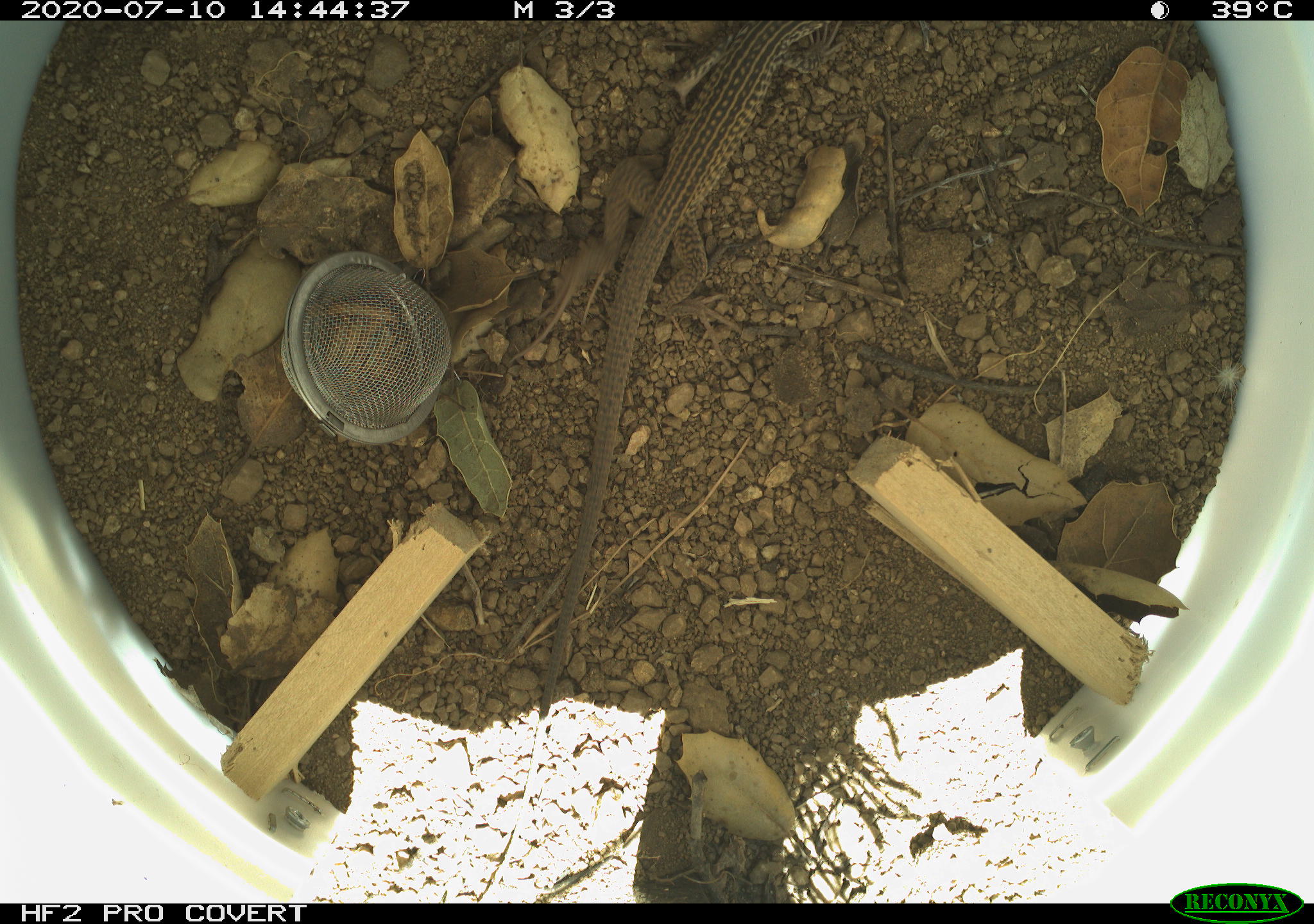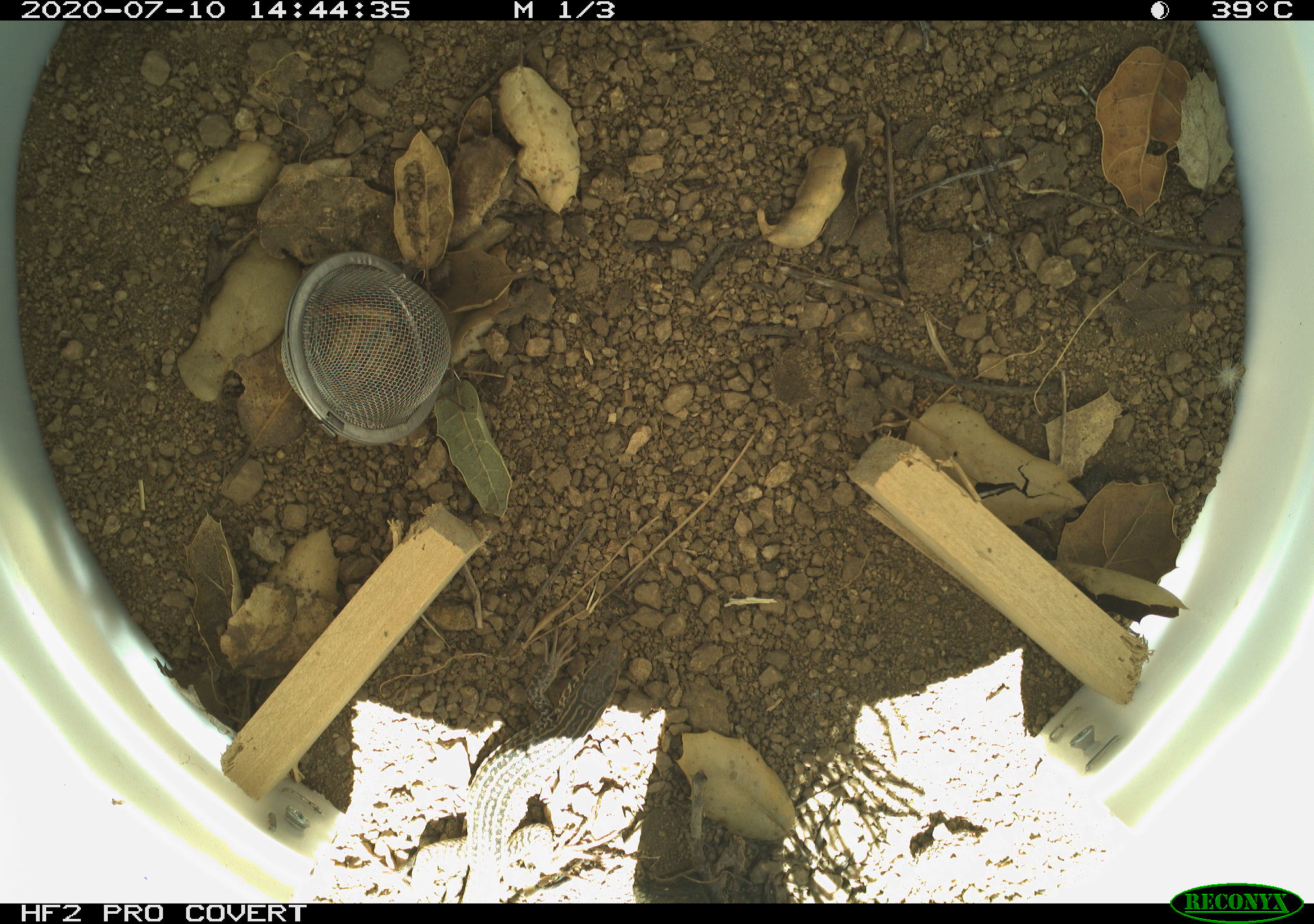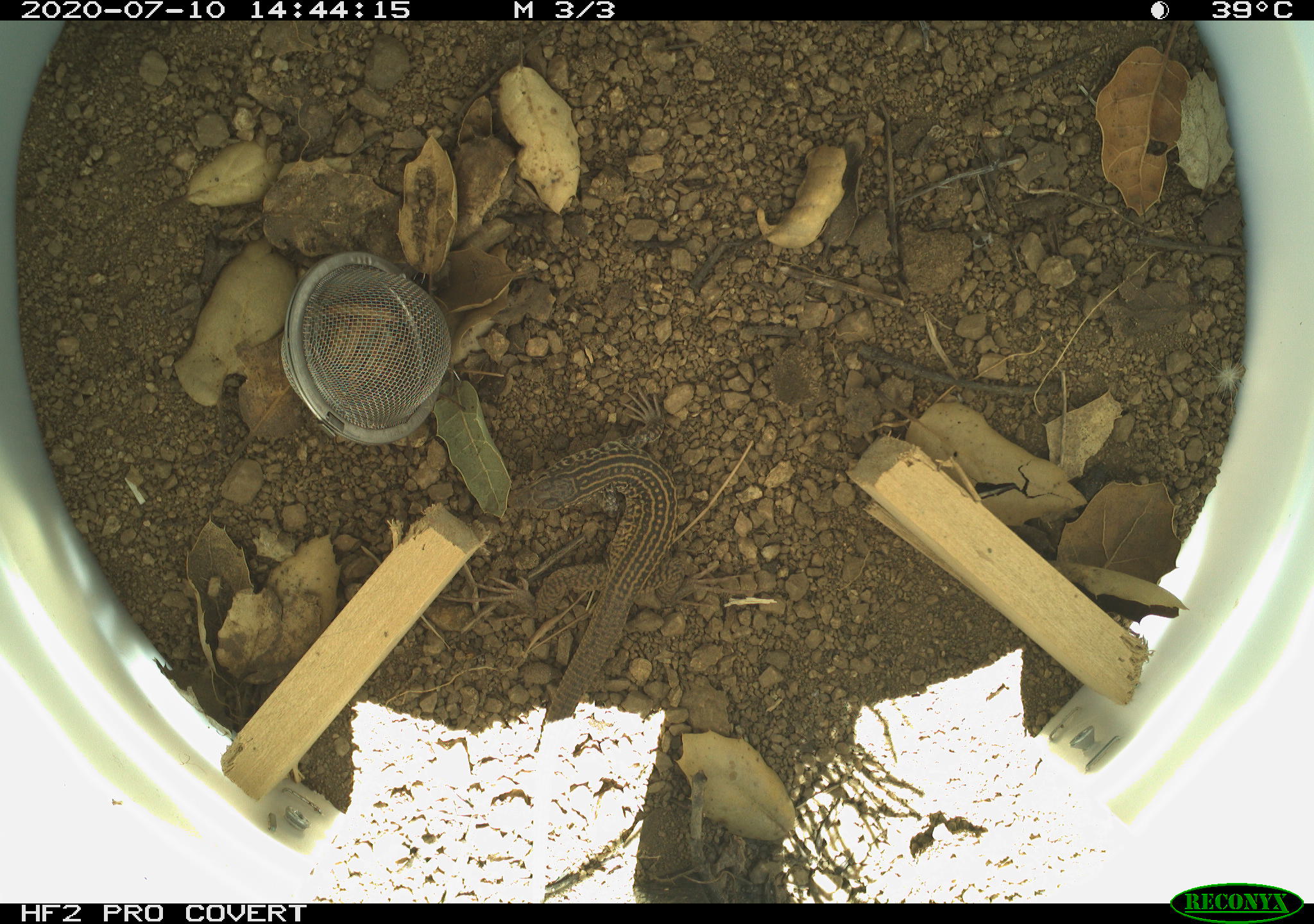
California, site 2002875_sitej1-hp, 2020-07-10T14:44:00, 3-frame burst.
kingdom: Animalia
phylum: Chordata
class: Reptilia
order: Squamata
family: Teiidae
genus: Aspidoscelis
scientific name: Aspidoscelis tigris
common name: western whiptail